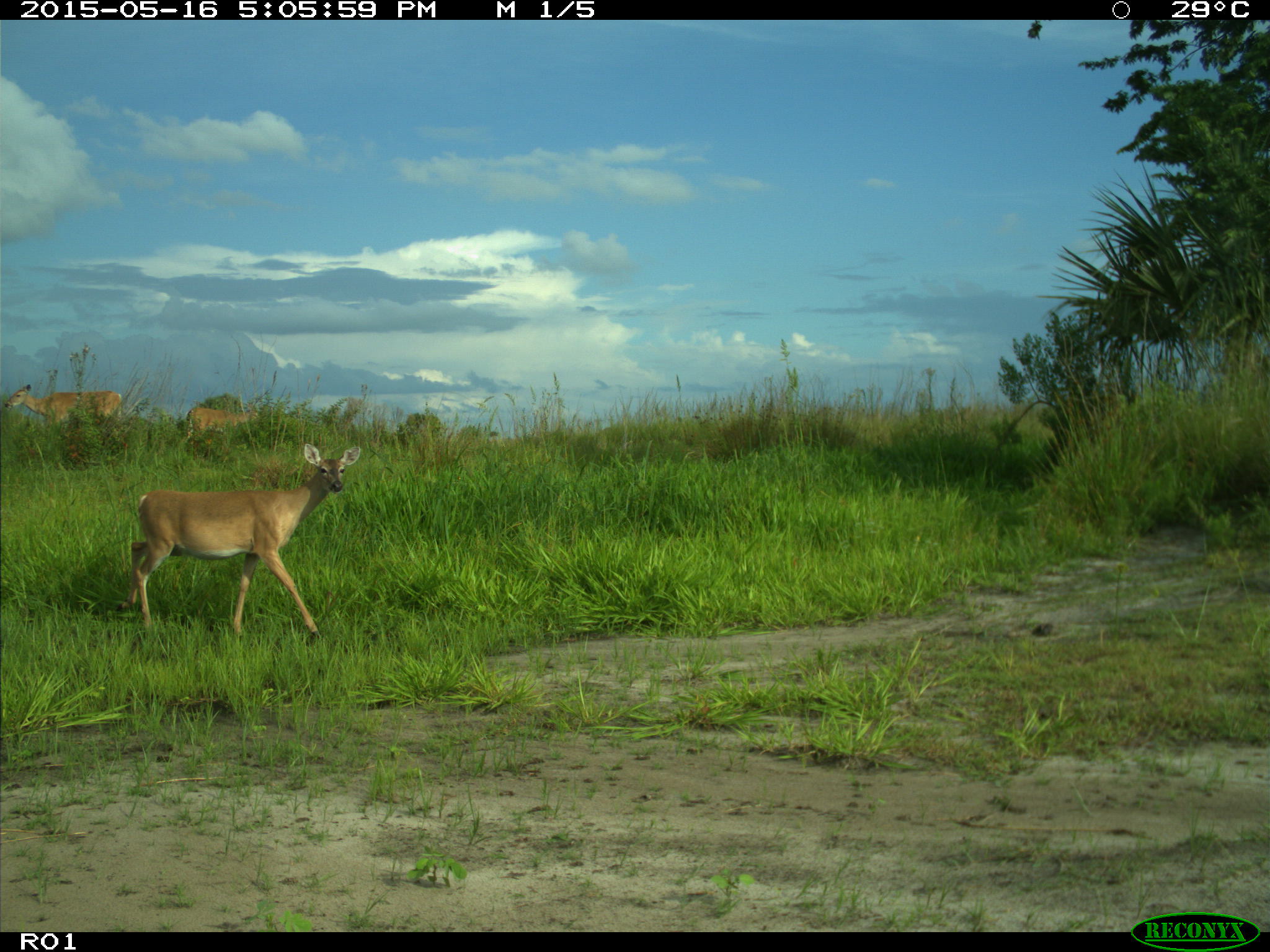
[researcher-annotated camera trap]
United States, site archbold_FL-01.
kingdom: Animalia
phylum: Chordata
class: Mammalia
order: Artiodactyla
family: Cervidae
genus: Odocoileus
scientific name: Odocoileus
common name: deer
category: unidentified deer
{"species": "unidentified deer (deer) (Odocoileus)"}